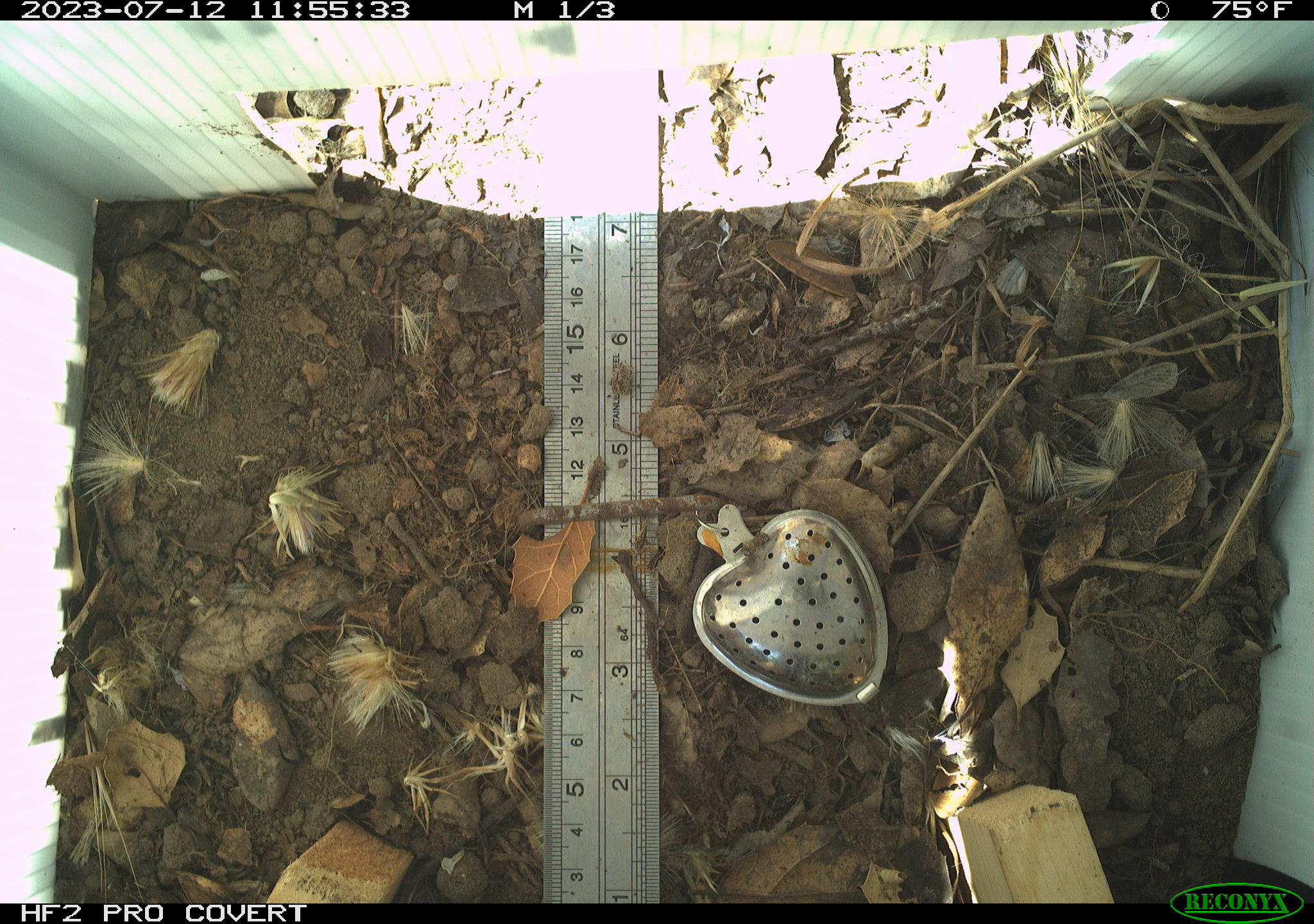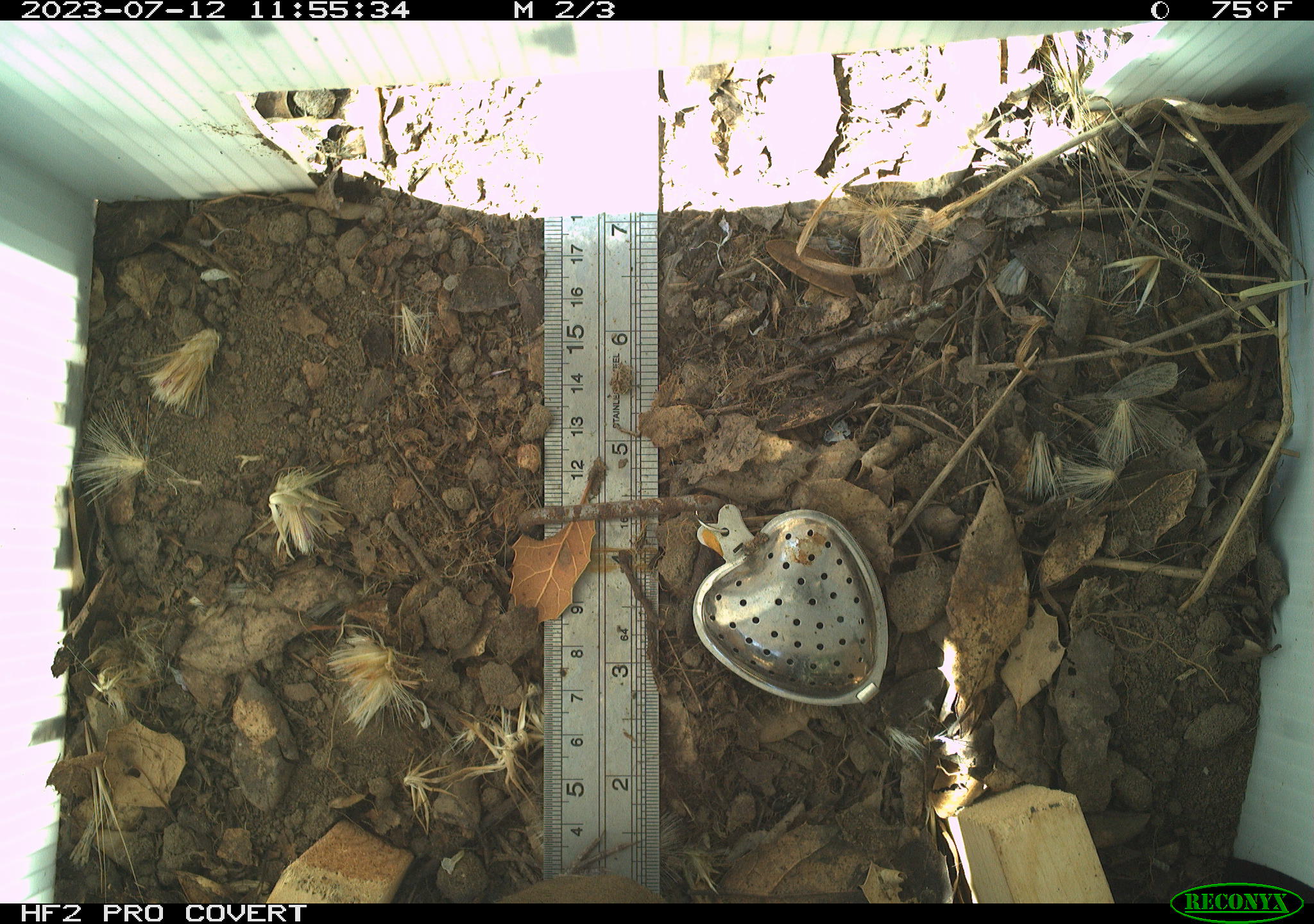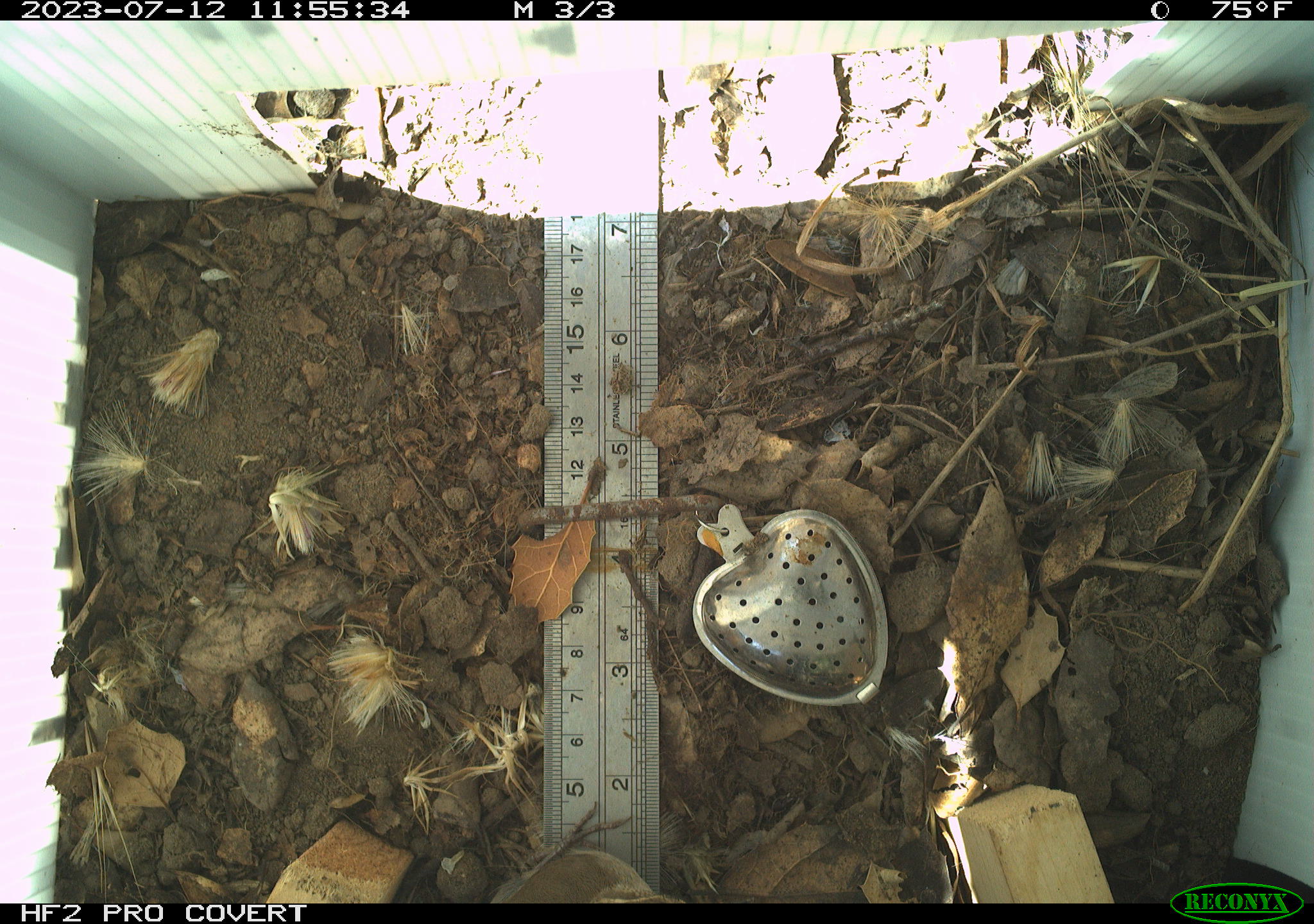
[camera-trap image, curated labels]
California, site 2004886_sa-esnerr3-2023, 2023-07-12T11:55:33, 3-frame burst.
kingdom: Animalia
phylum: Chordata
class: Aves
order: Passeriformes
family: Troglodytidae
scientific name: Troglodytidae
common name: wren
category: troglodytidae family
Troglodytidae family (wren) (Troglodytidae).